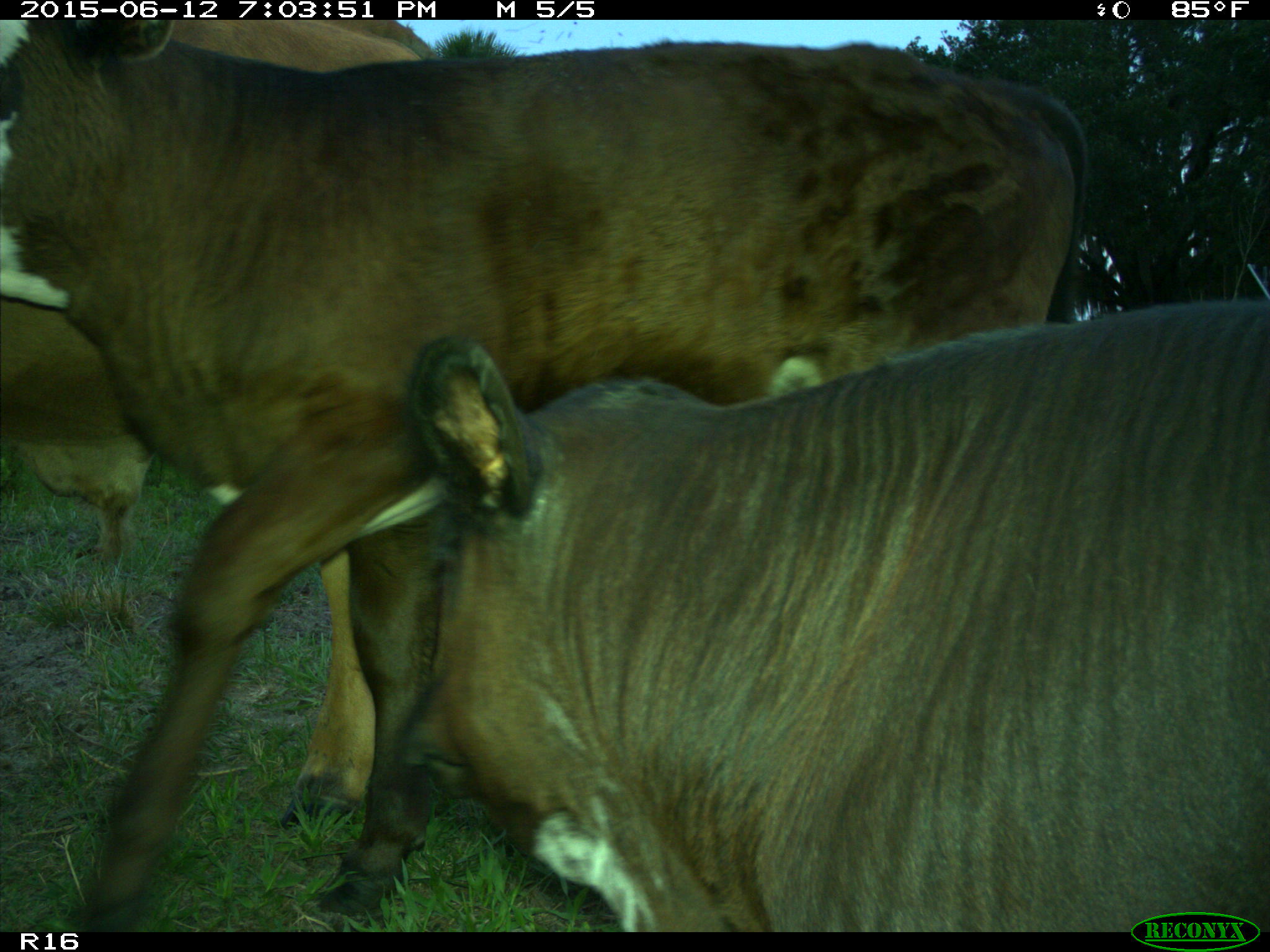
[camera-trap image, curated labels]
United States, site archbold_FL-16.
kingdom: Animalia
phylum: Chordata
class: Mammalia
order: Artiodactyla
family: Bovidae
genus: Bos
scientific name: Bos taurus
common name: domestic cow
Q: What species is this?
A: Bos taurus (domestic cow).